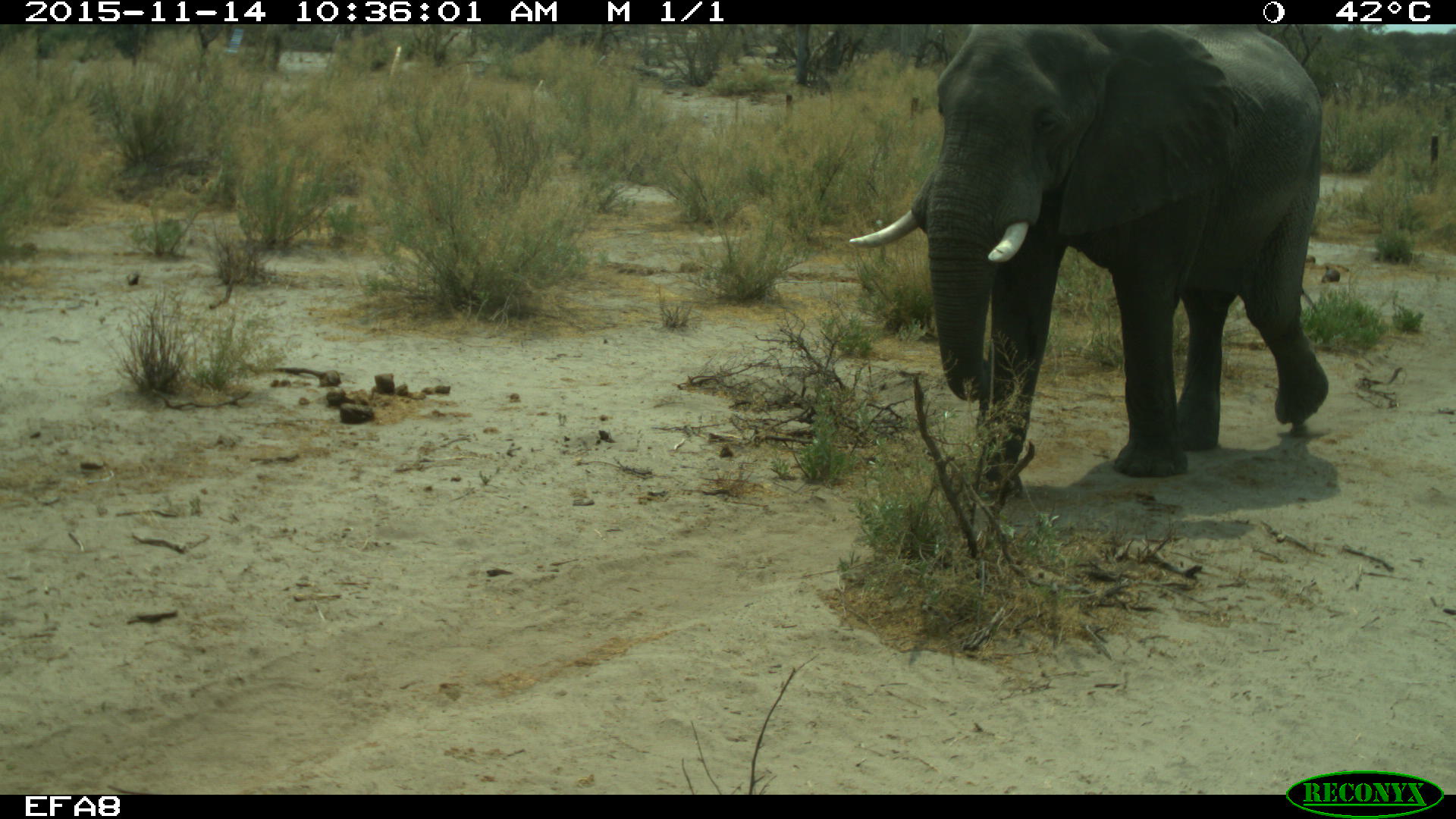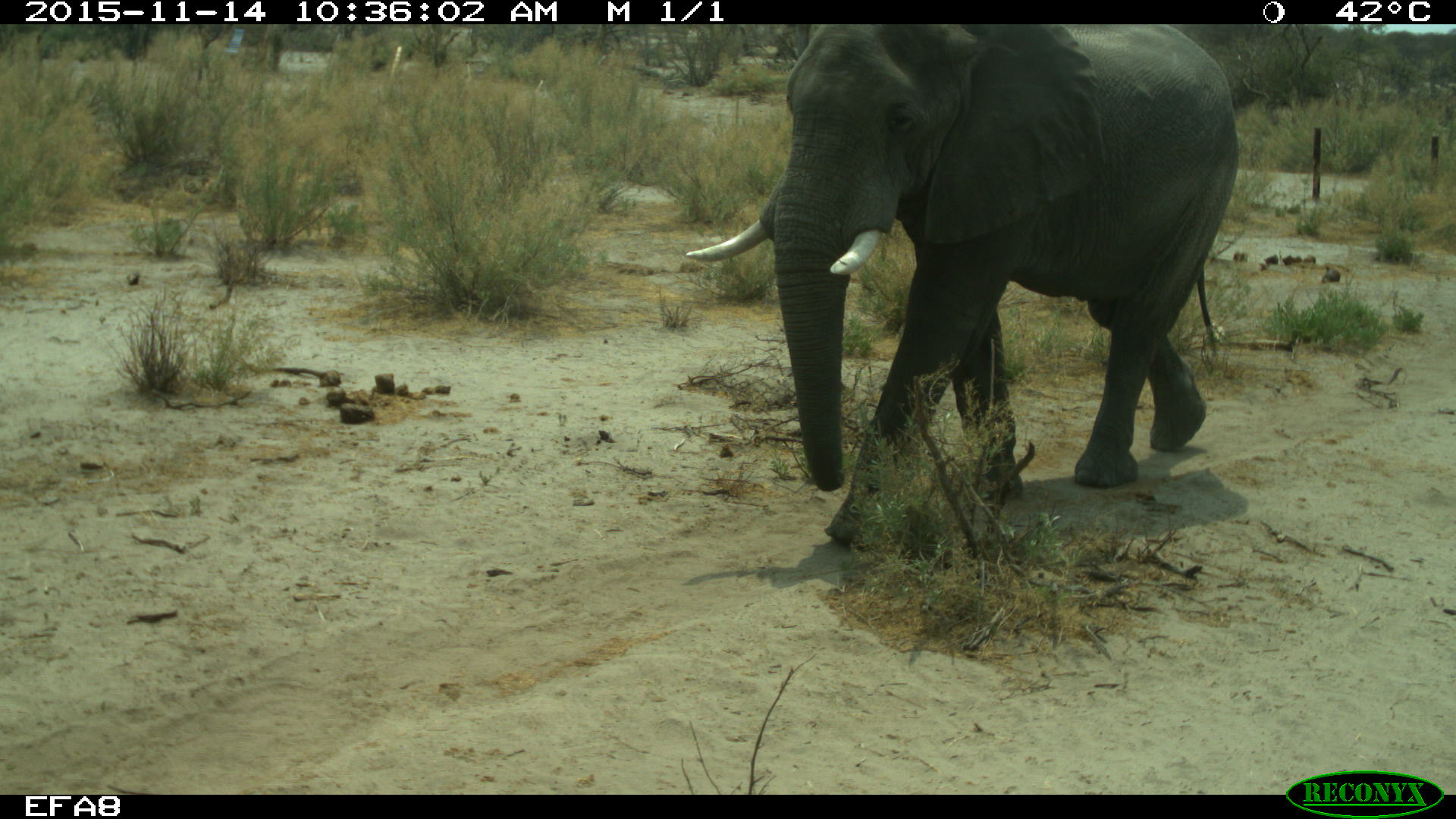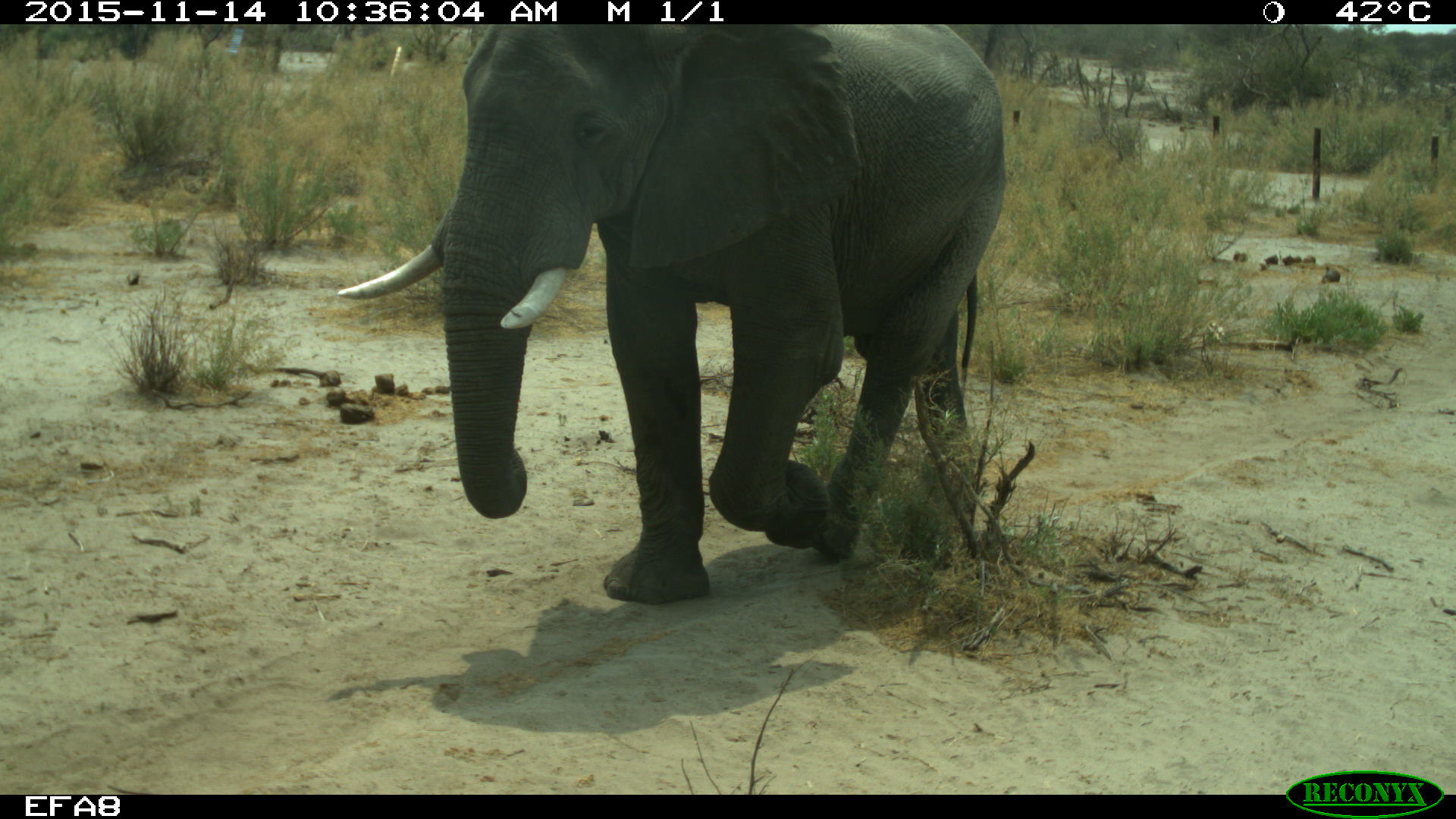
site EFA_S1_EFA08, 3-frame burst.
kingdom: Animalia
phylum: Chordata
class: Mammalia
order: Proboscidea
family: Elephantidae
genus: Loxodonta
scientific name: Loxodonta africana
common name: african bush elephant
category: elephant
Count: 1.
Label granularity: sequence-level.